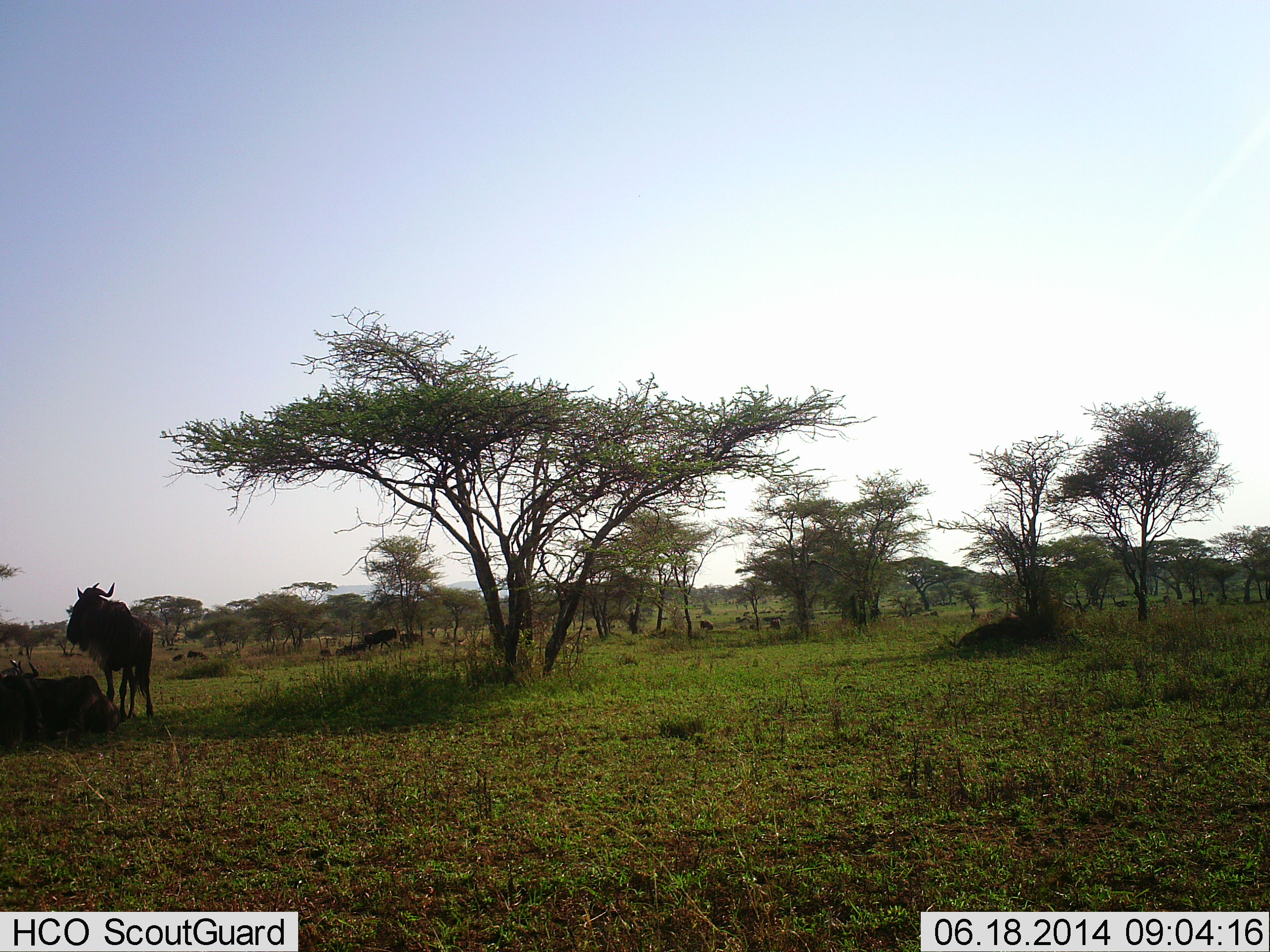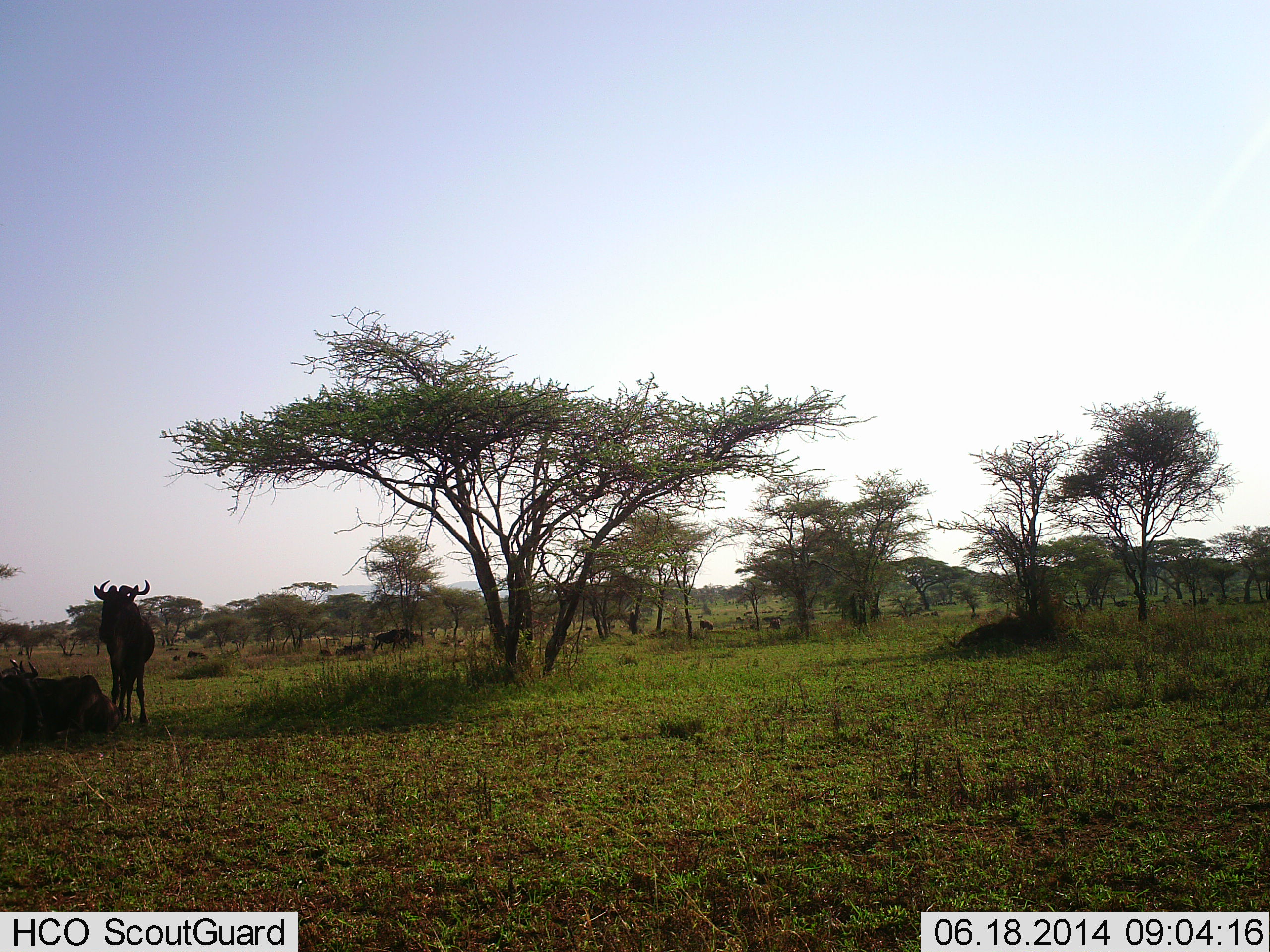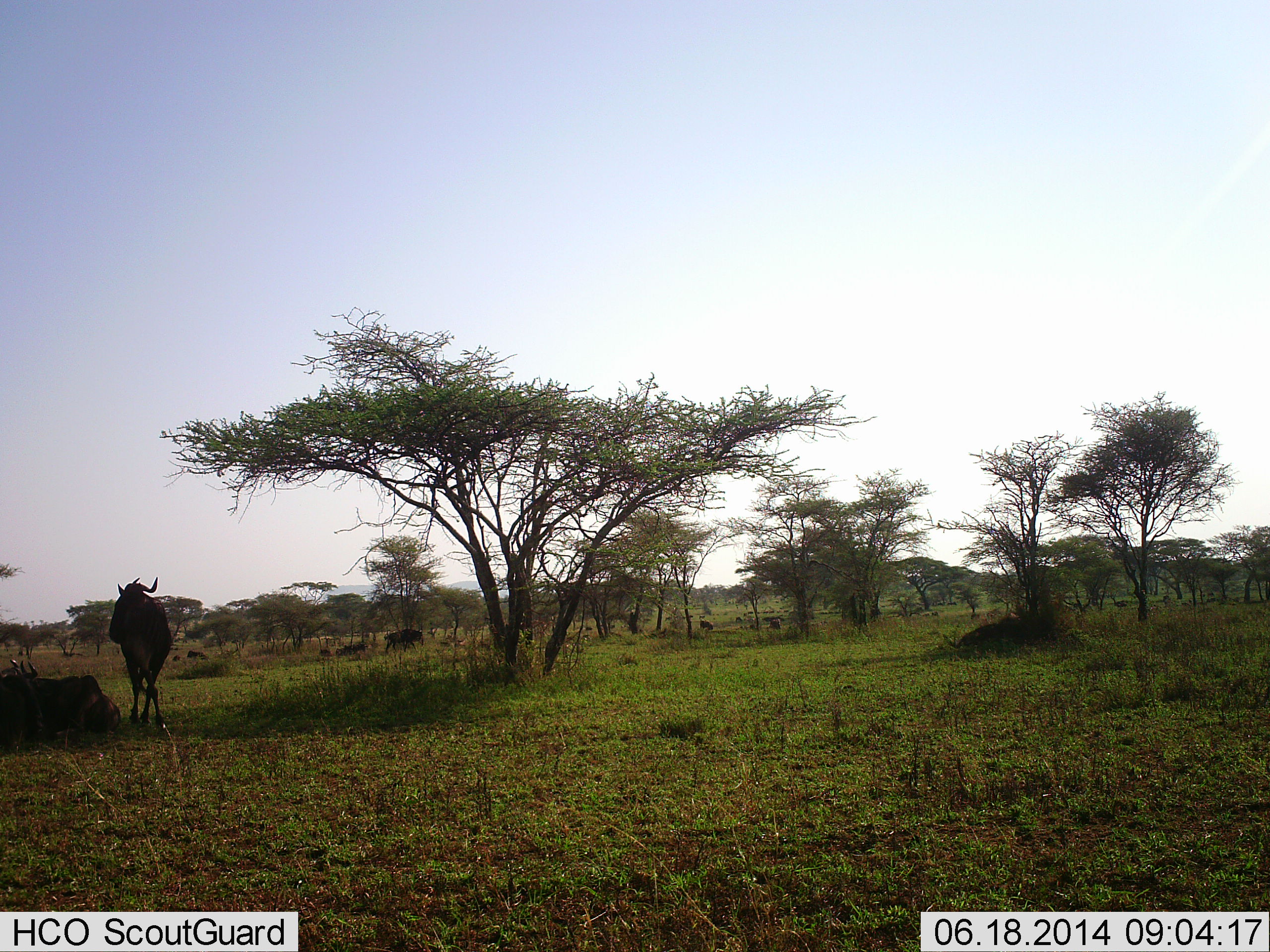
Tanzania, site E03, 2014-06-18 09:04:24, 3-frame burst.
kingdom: Animalia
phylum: Chordata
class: Mammalia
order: Artiodactyla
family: Bovidae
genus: Connochaetes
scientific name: Connochaetes taurinus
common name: blue wildebeest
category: wildebeest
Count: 2.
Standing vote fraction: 82%.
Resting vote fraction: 36%.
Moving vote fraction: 64%.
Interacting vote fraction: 0%.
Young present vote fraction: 0%.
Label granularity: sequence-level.